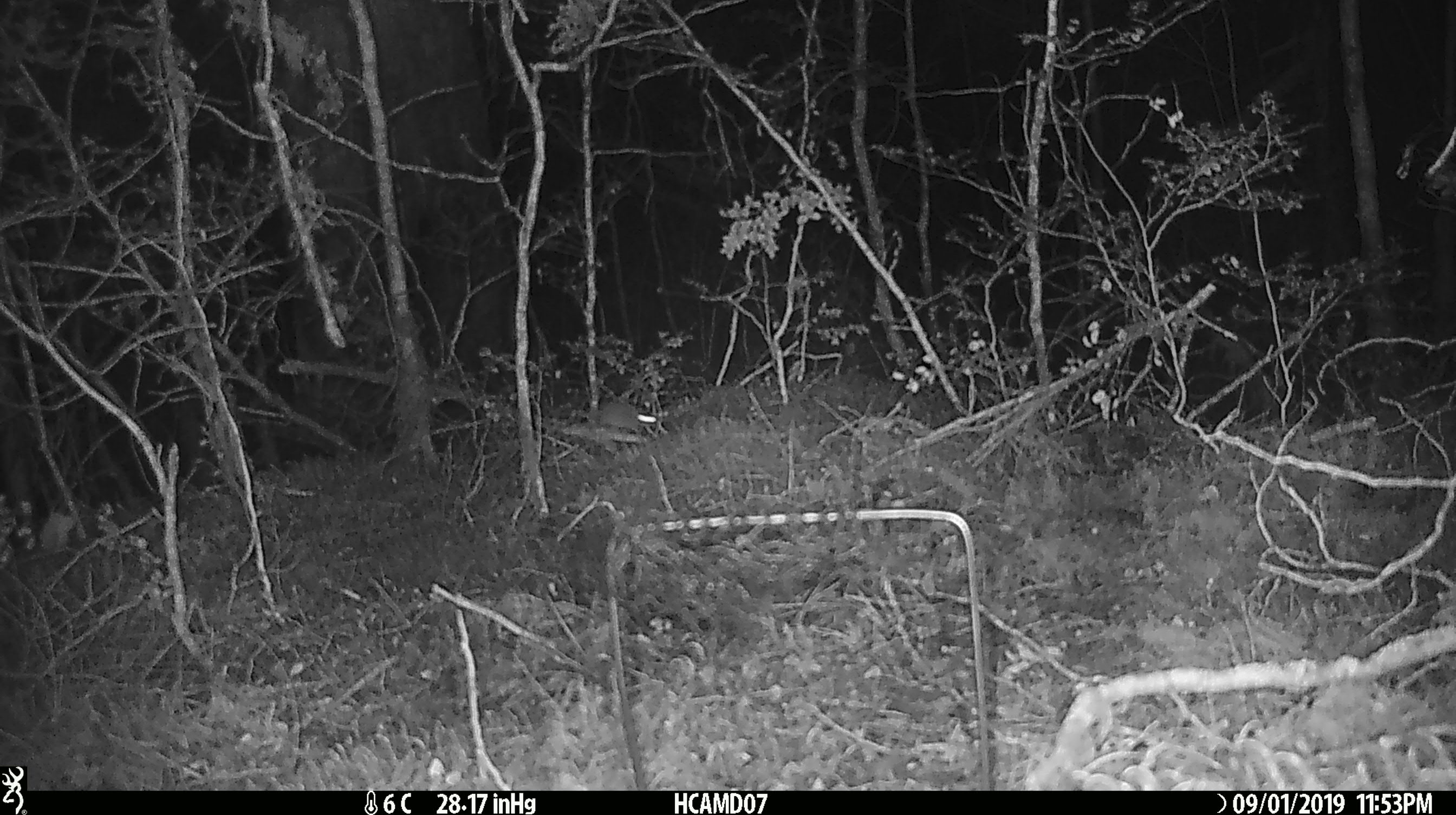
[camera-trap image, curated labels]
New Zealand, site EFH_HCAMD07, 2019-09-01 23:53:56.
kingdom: Animalia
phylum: Chordata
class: Mammalia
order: Rodentia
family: Muridae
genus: Mus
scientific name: Mus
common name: mouse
Mouse (Mus).